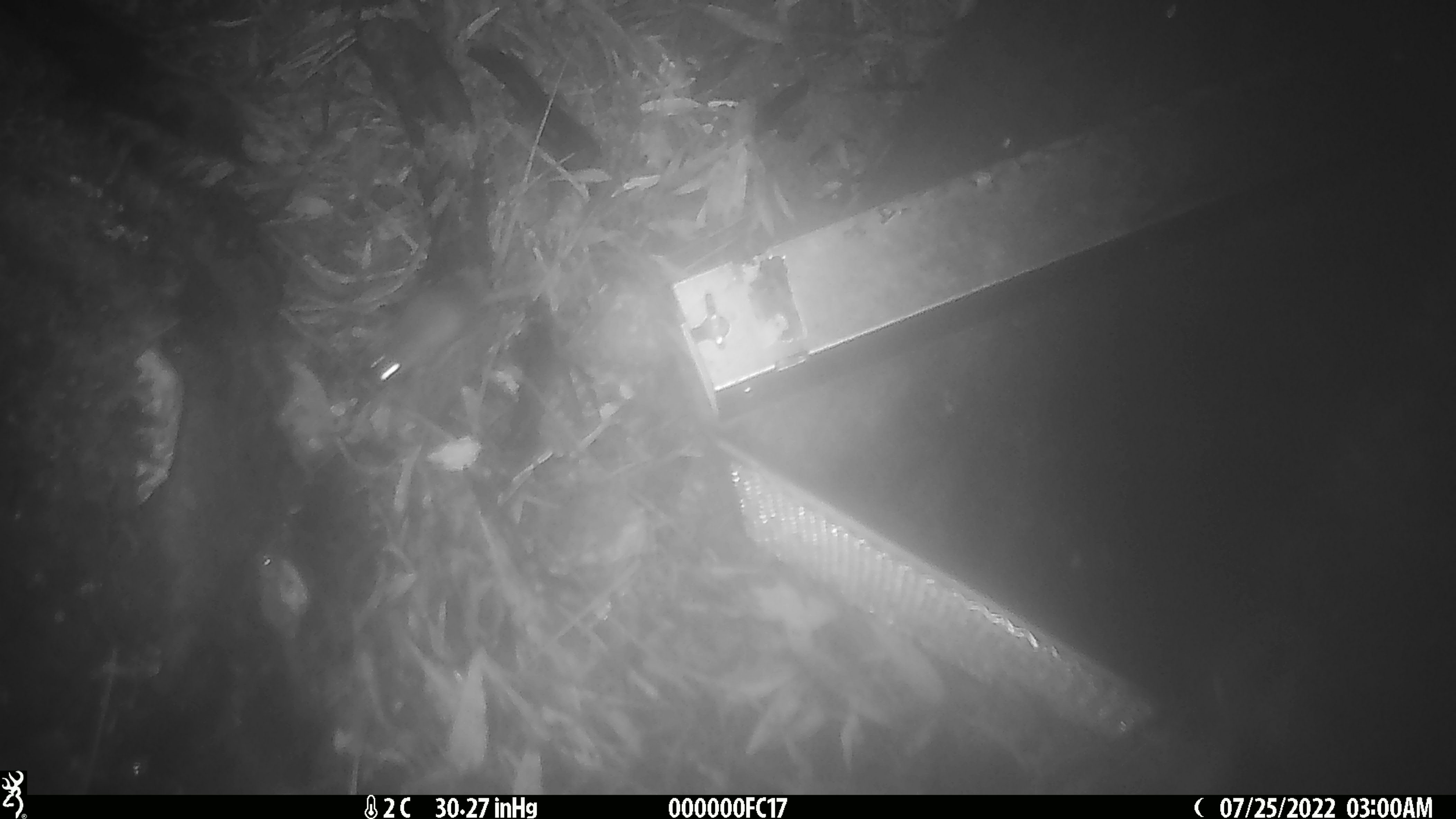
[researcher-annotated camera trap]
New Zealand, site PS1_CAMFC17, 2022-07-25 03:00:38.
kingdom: Animalia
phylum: Chordata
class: Mammalia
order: Rodentia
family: Muridae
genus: Mus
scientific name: Mus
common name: mouse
Mouse (Mus).